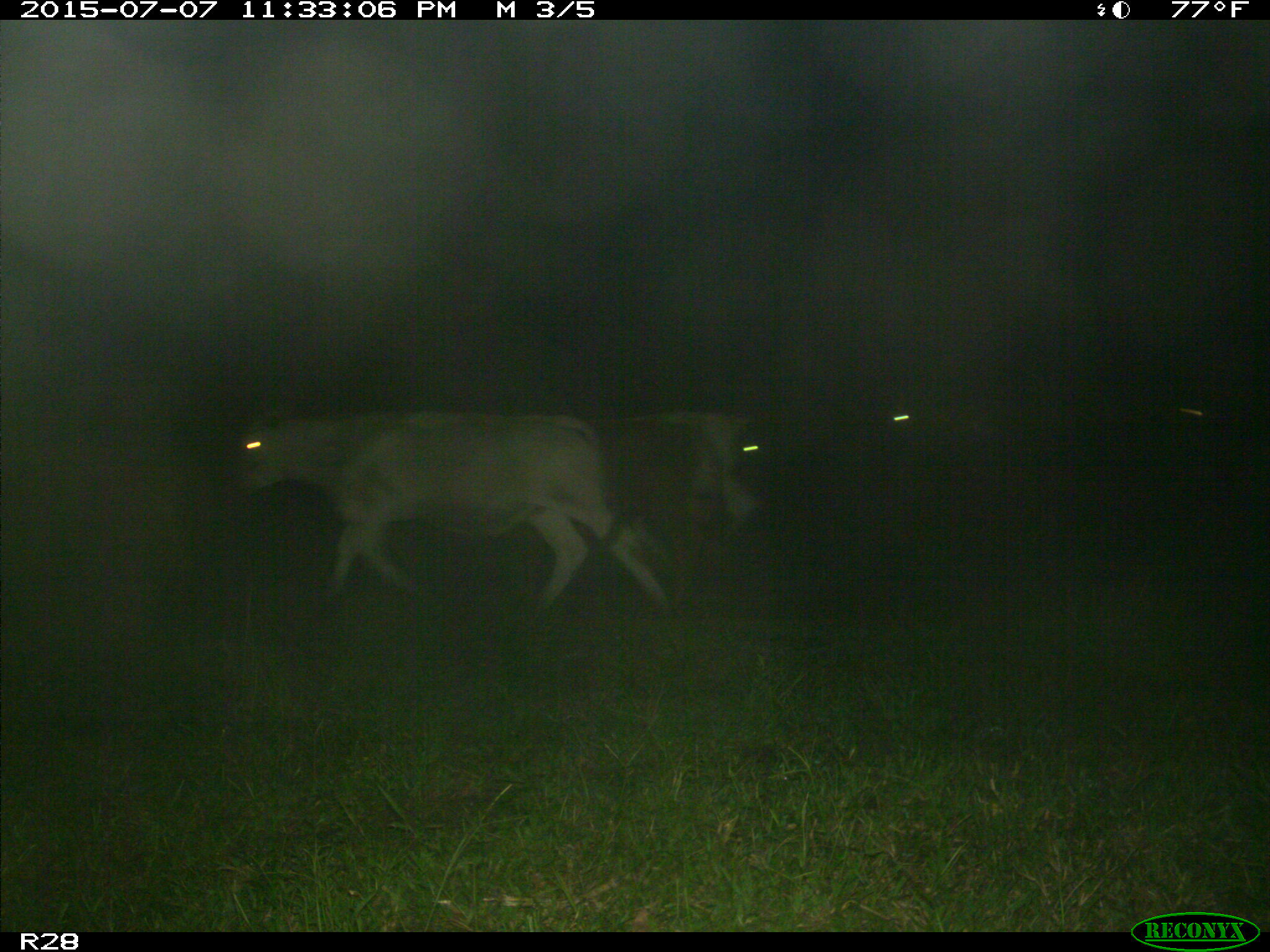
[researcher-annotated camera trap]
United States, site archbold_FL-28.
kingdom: Animalia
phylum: Chordata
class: Mammalia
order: Artiodactyla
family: Bovidae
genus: Bos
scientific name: Bos taurus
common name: domestic cow